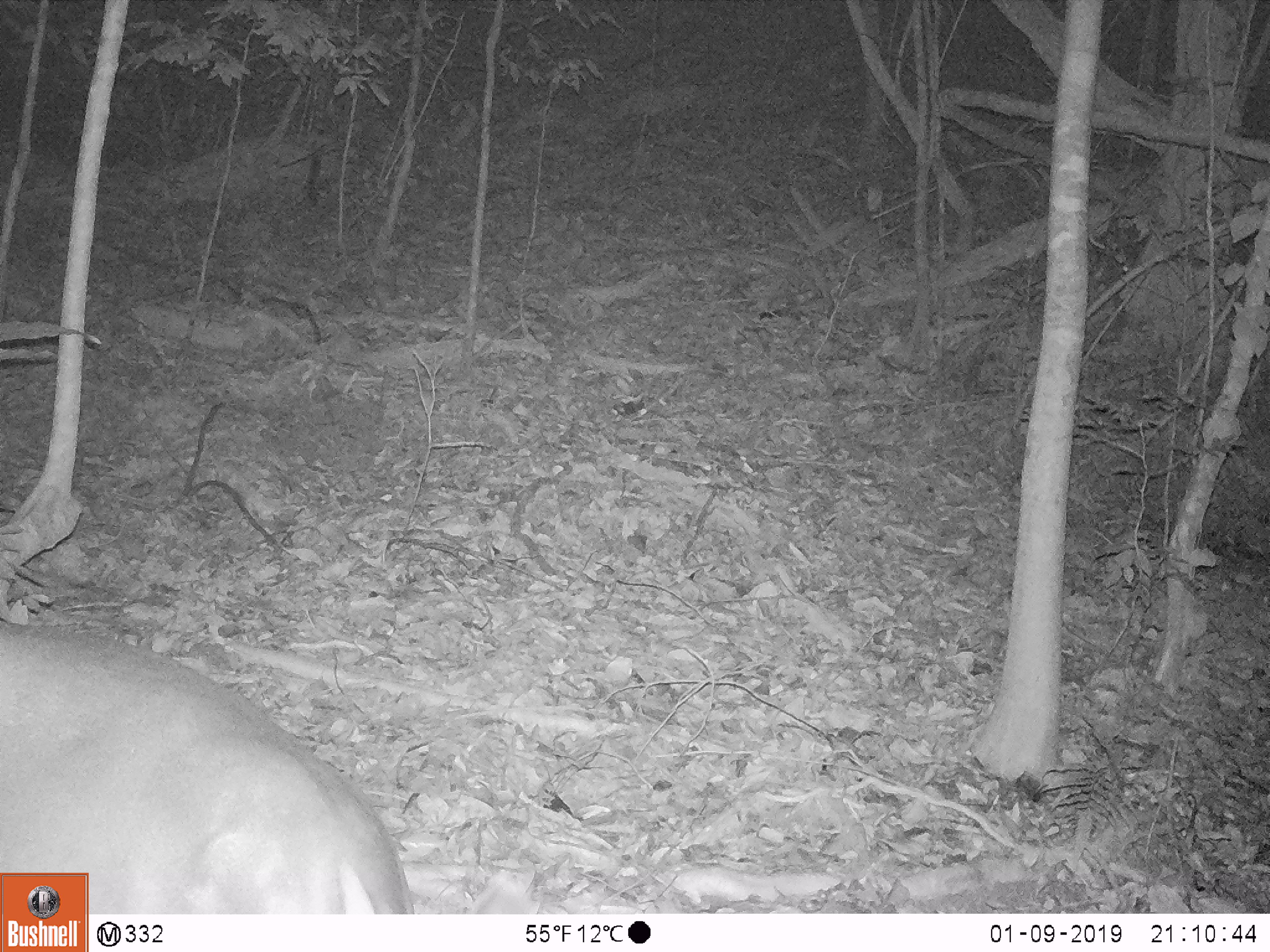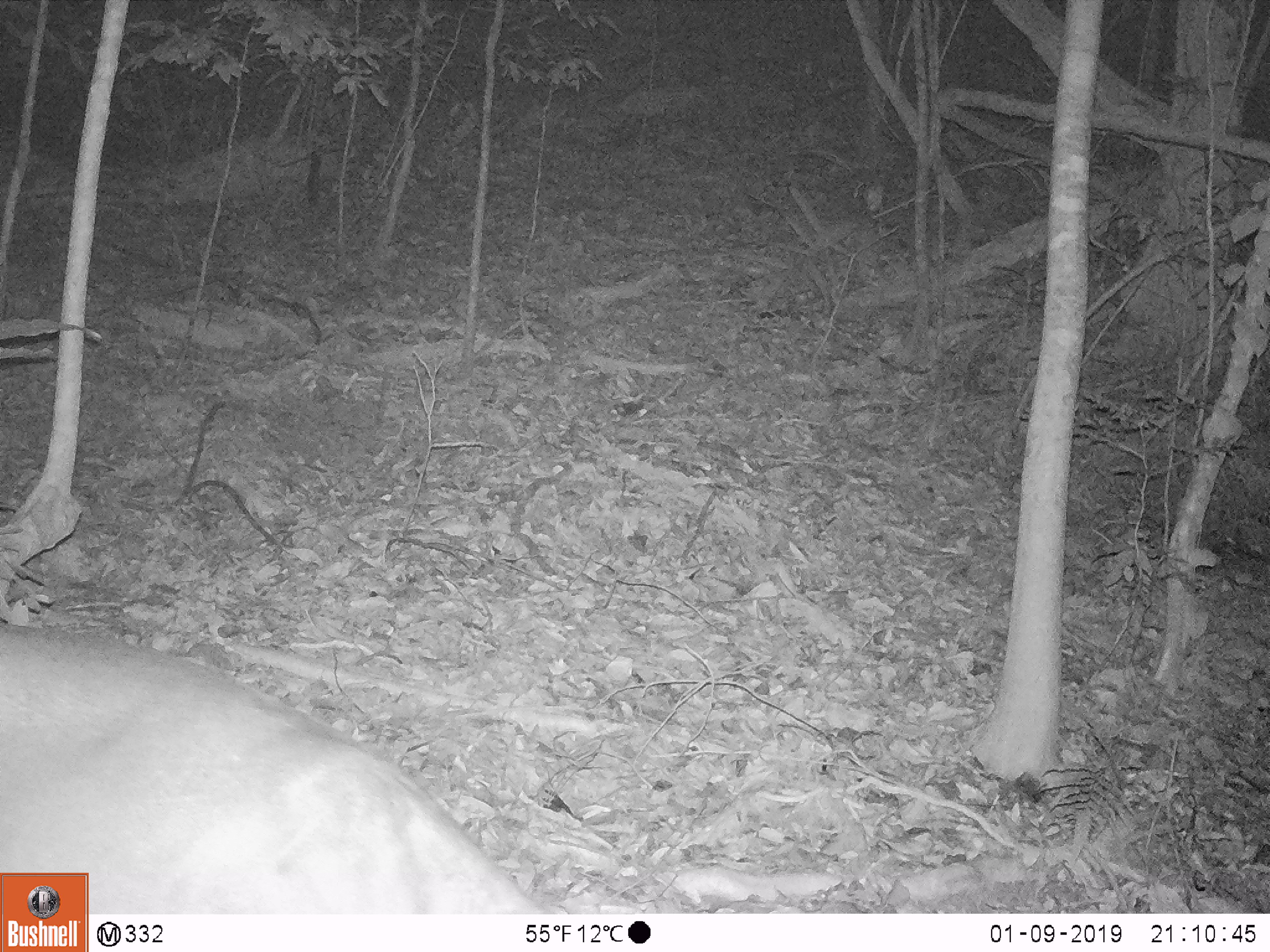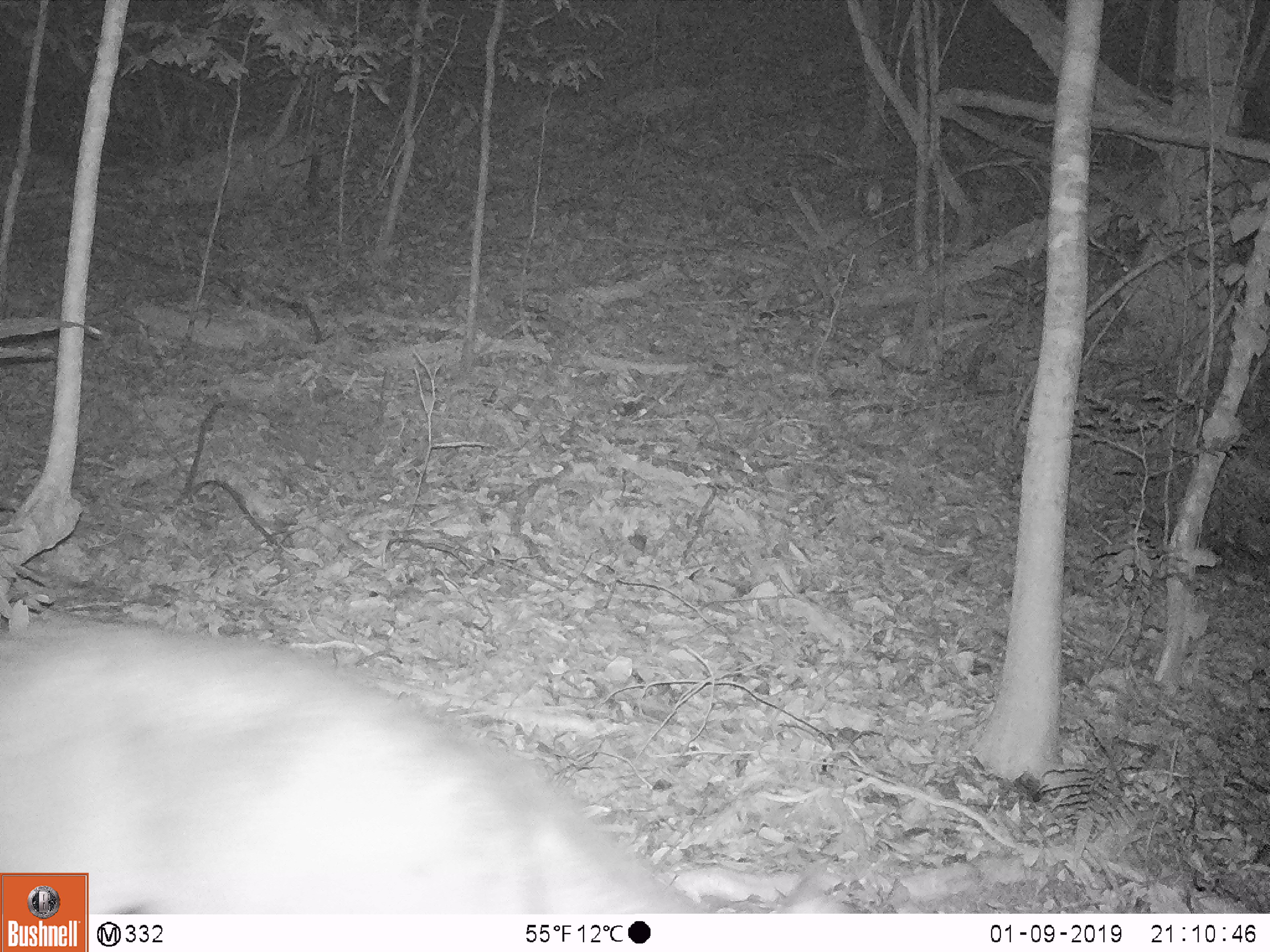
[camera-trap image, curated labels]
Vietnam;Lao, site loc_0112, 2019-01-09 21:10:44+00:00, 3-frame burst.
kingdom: Animalia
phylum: Chordata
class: Mammalia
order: Artiodactyla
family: Cervidae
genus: Muntiacus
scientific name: Muntiacus vuquangensis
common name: large-antlered muntjac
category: large antlered muntjac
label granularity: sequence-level